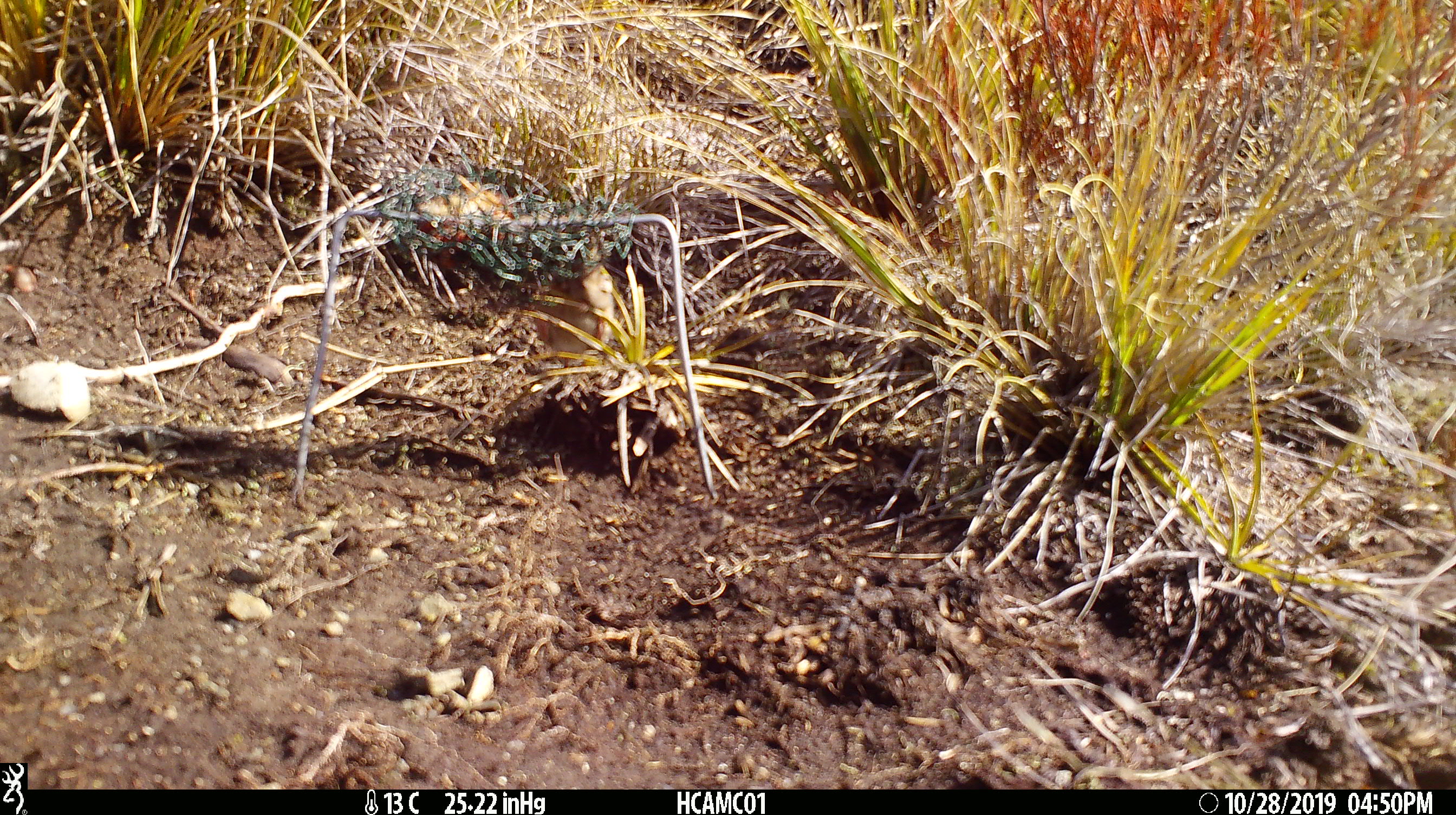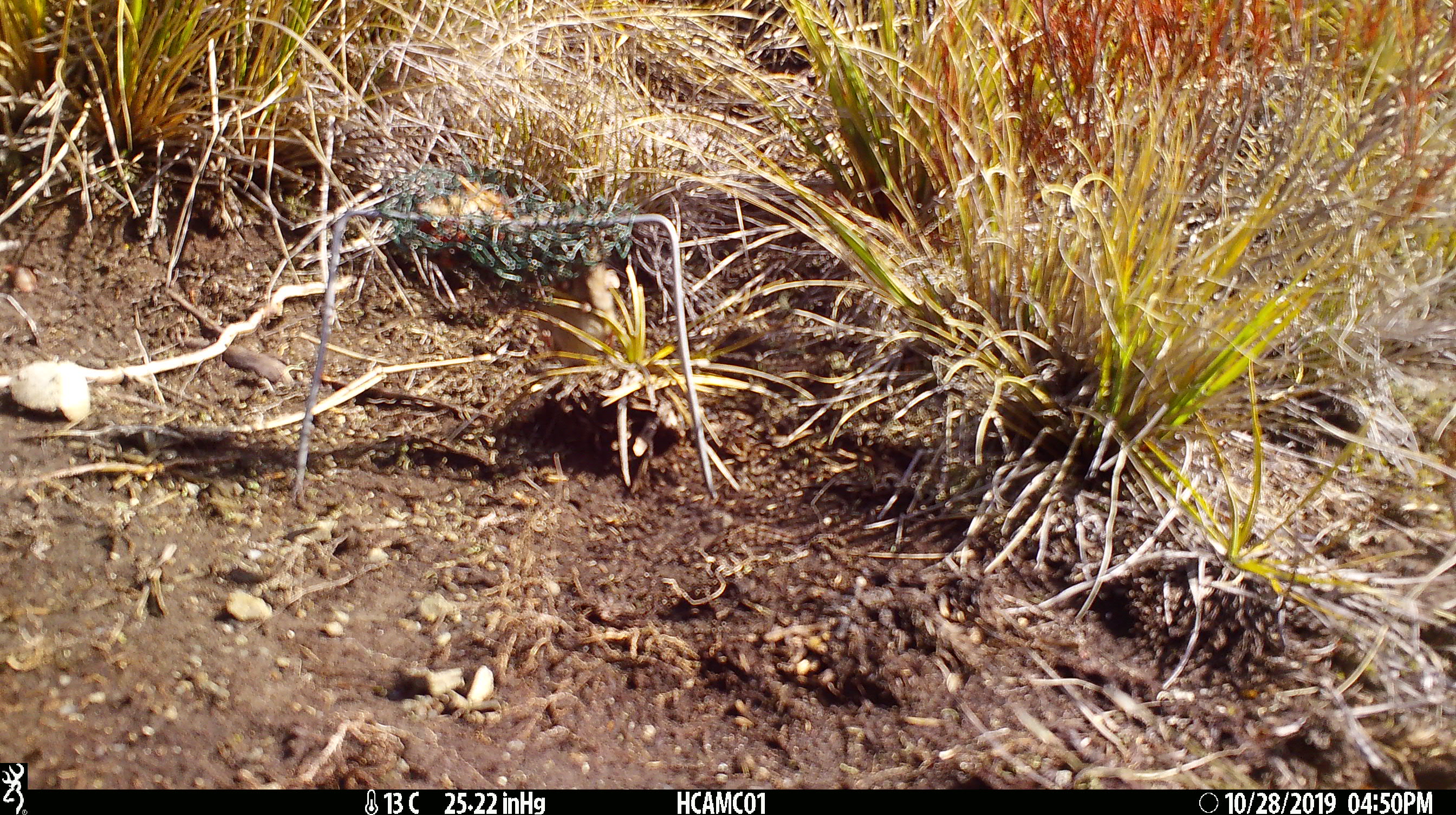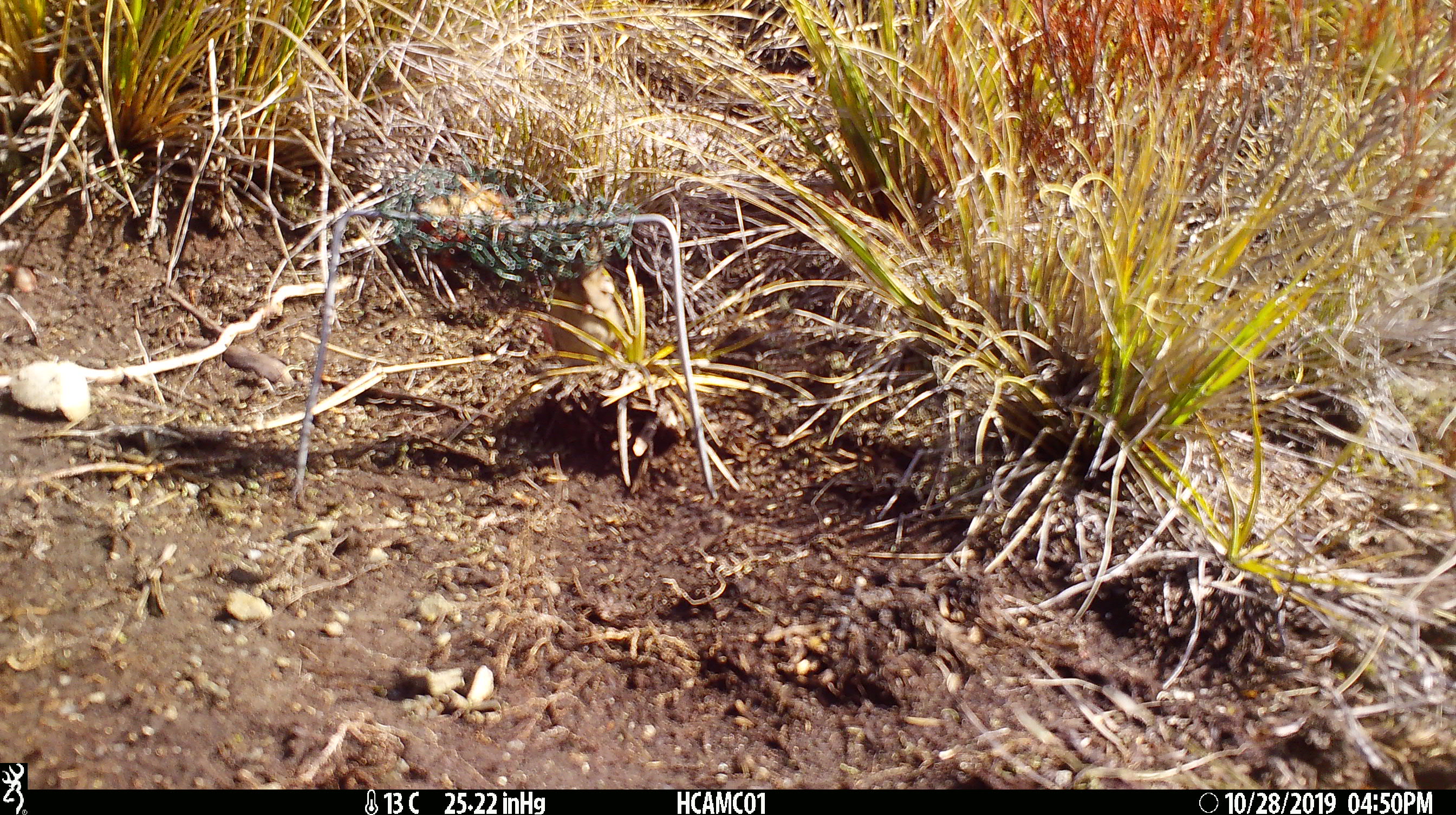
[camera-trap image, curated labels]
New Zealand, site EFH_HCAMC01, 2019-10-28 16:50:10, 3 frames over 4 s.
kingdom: Animalia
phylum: Chordata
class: Mammalia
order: Rodentia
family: Muridae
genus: Mus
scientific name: Mus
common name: mouse